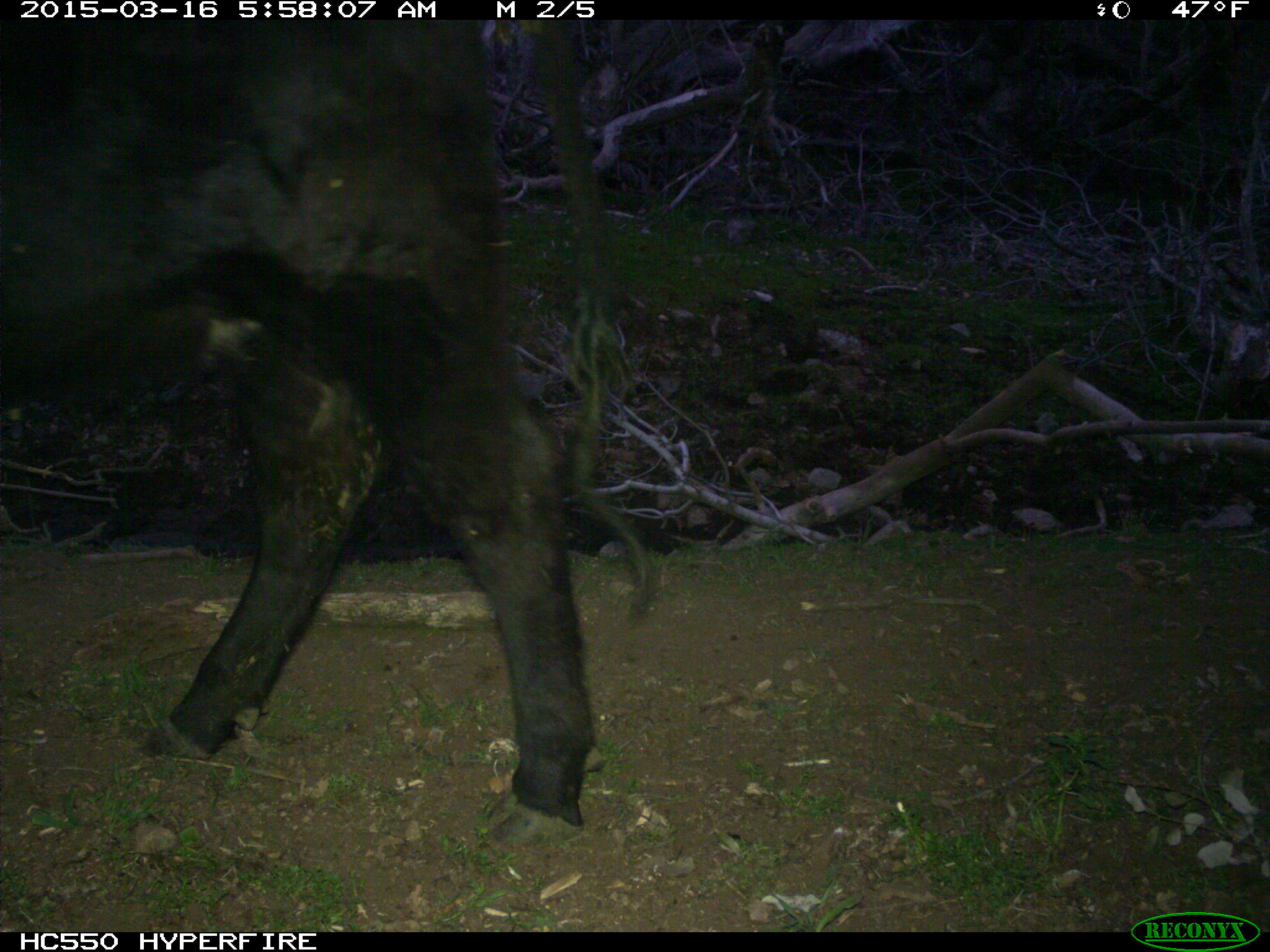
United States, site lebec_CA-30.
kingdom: Animalia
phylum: Chordata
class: Mammalia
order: Artiodactyla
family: Bovidae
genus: Bos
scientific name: Bos taurus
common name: domestic cow